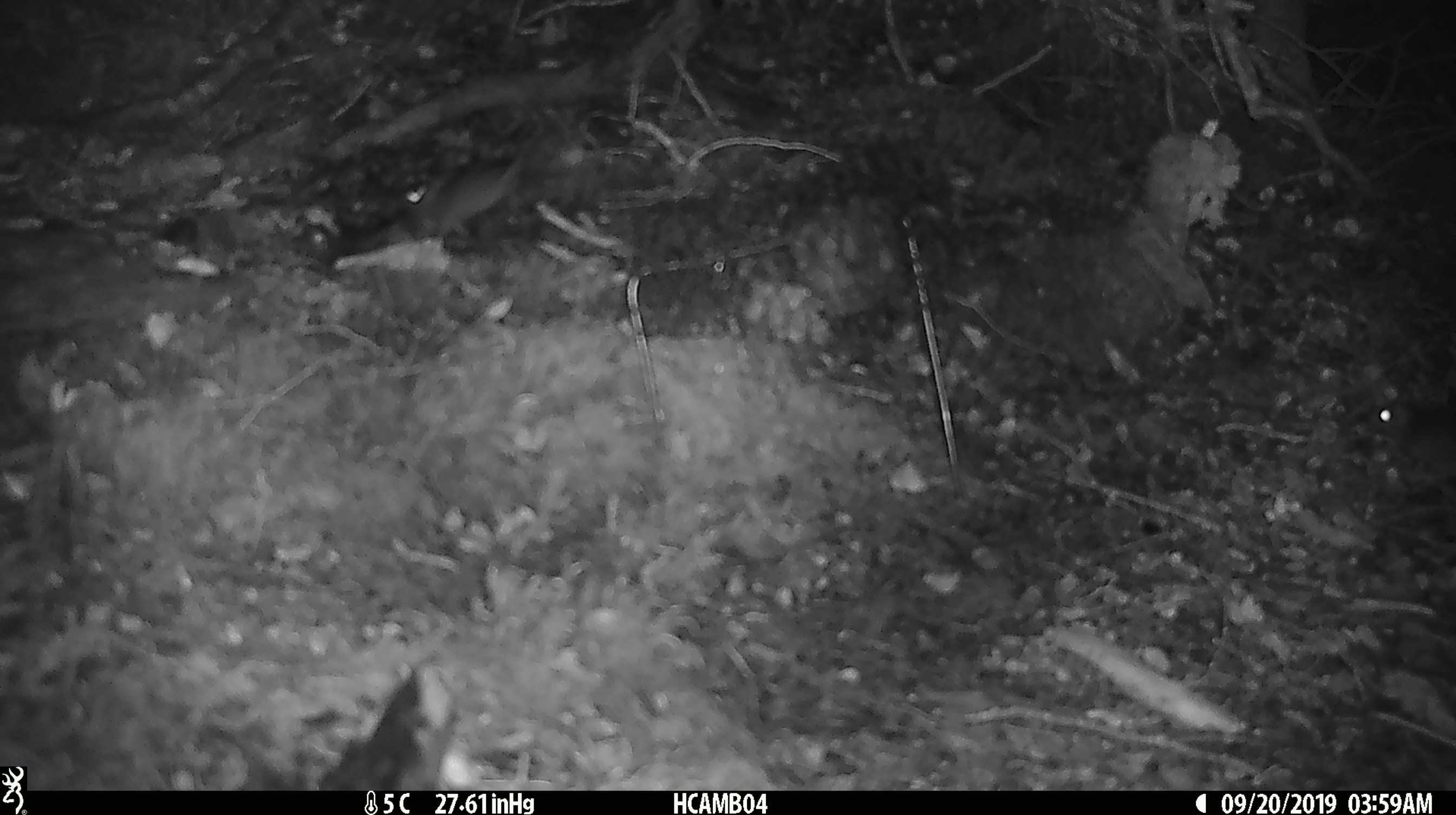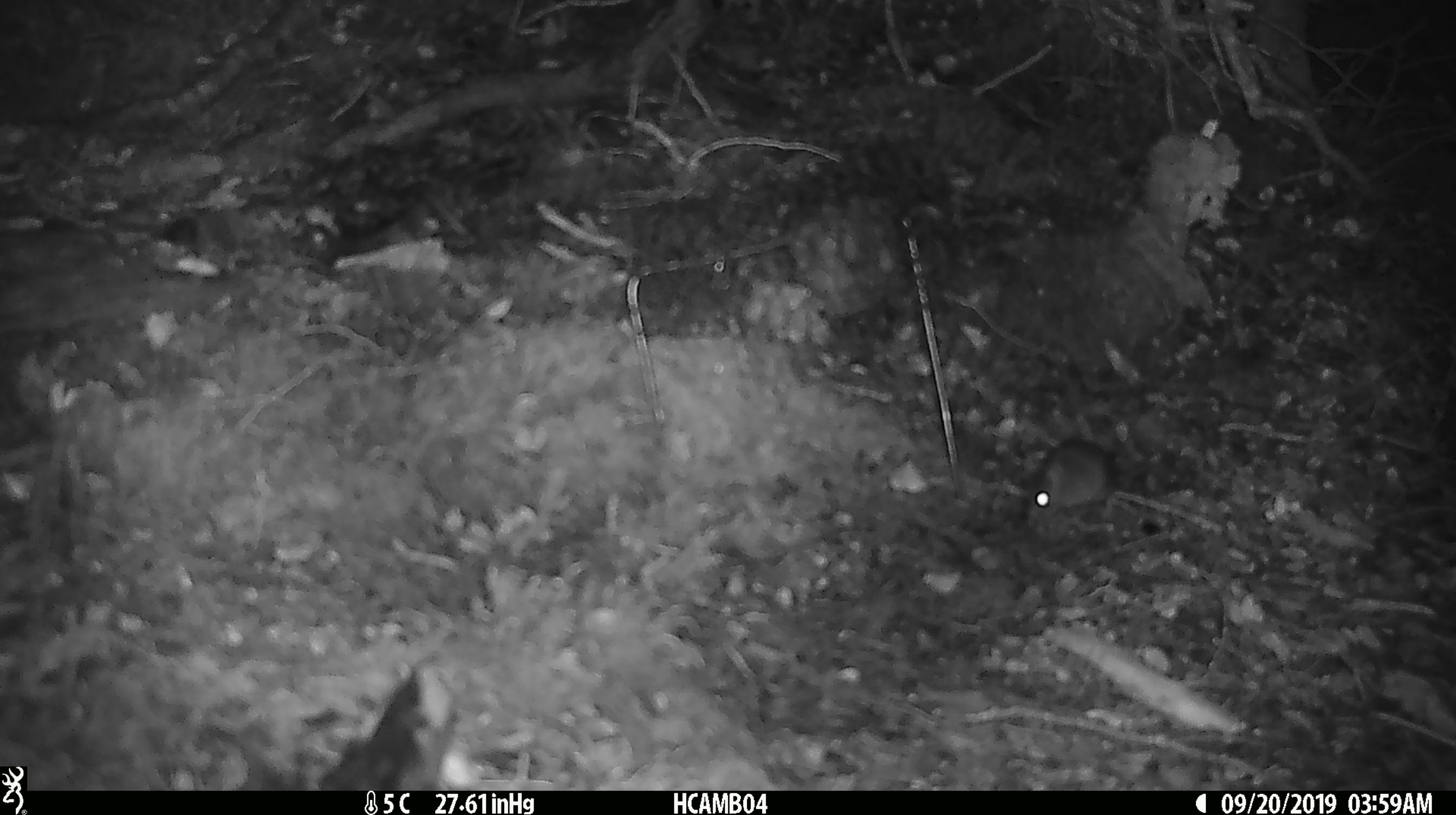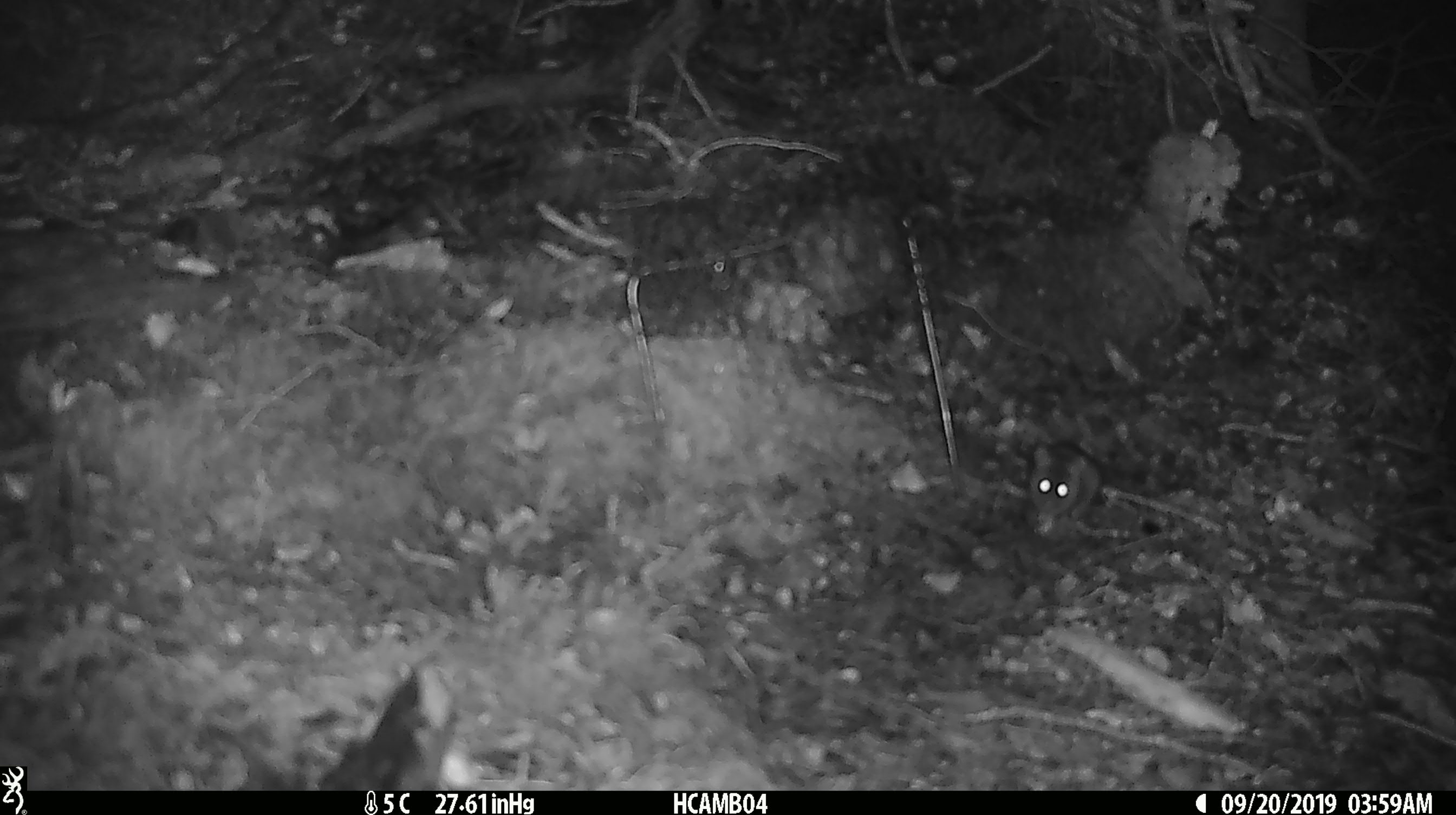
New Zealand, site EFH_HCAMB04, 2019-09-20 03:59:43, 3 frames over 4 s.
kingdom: Animalia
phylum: Chordata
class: Mammalia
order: Rodentia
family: Muridae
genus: Mus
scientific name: Mus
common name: mouse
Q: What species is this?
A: Mouse (Mus).